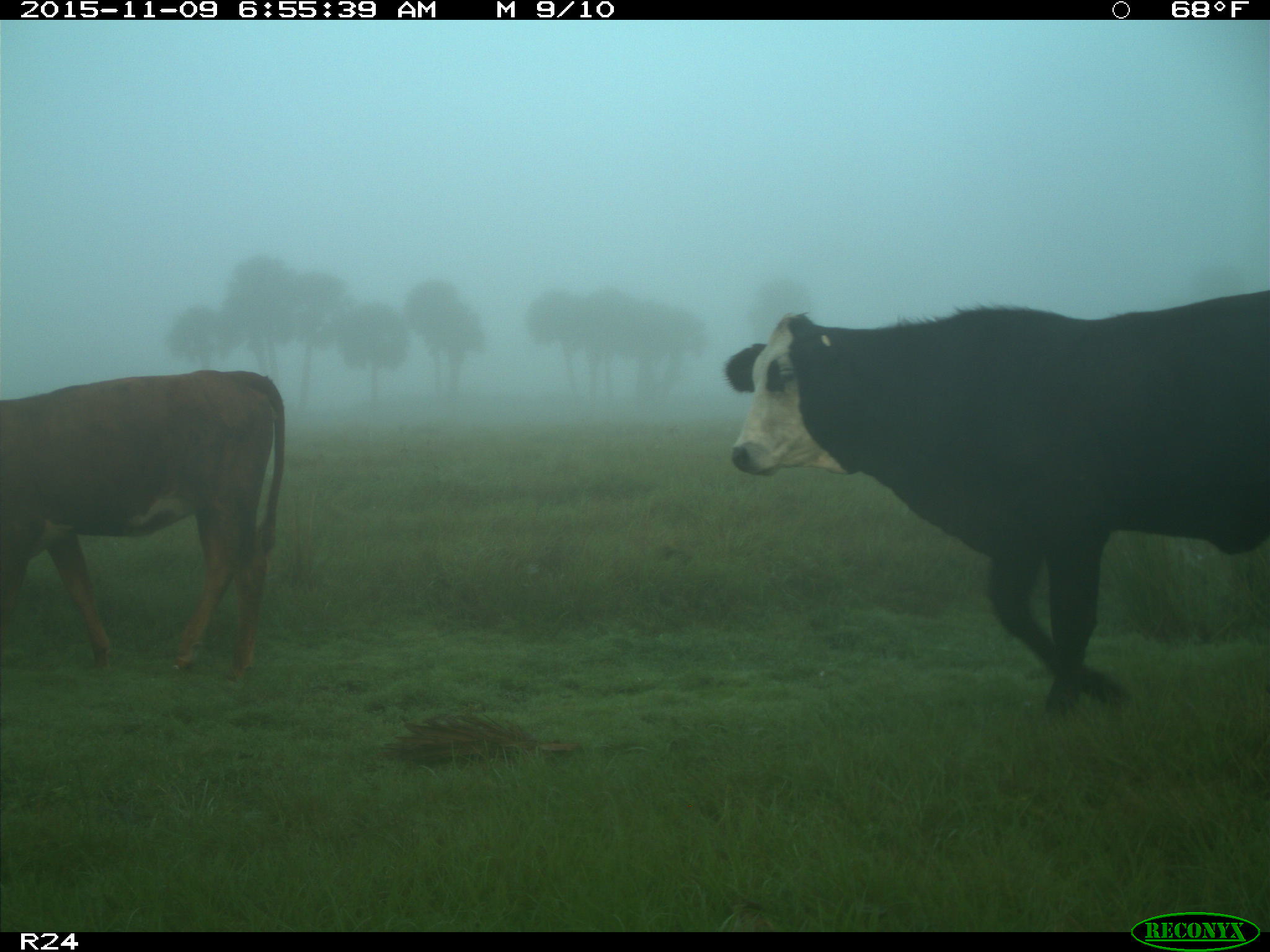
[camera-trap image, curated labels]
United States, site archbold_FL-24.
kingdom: Animalia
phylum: Chordata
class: Mammalia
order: Artiodactyla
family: Bovidae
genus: Bos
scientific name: Bos taurus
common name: domestic cow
Bos taurus (domestic cow).